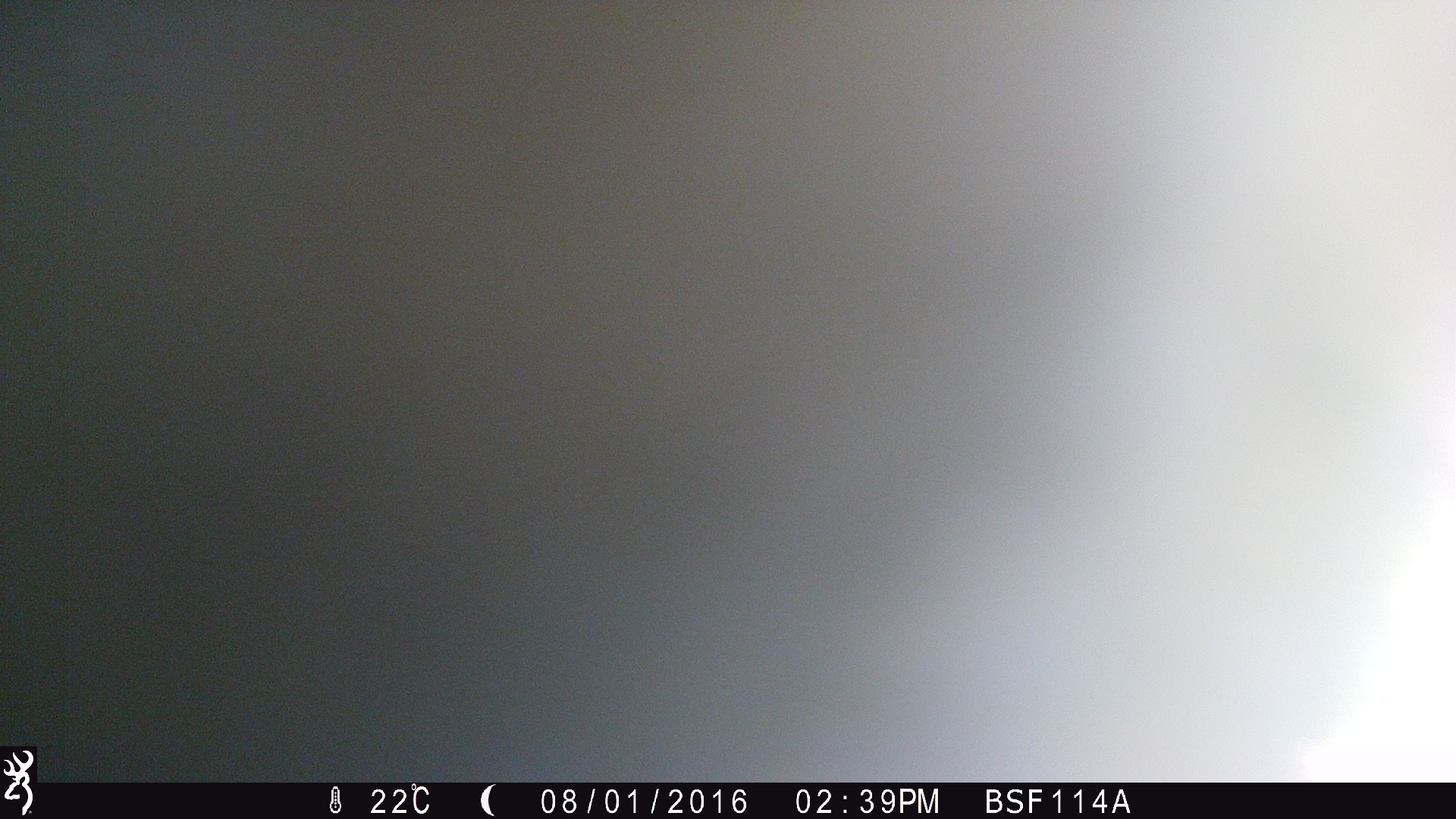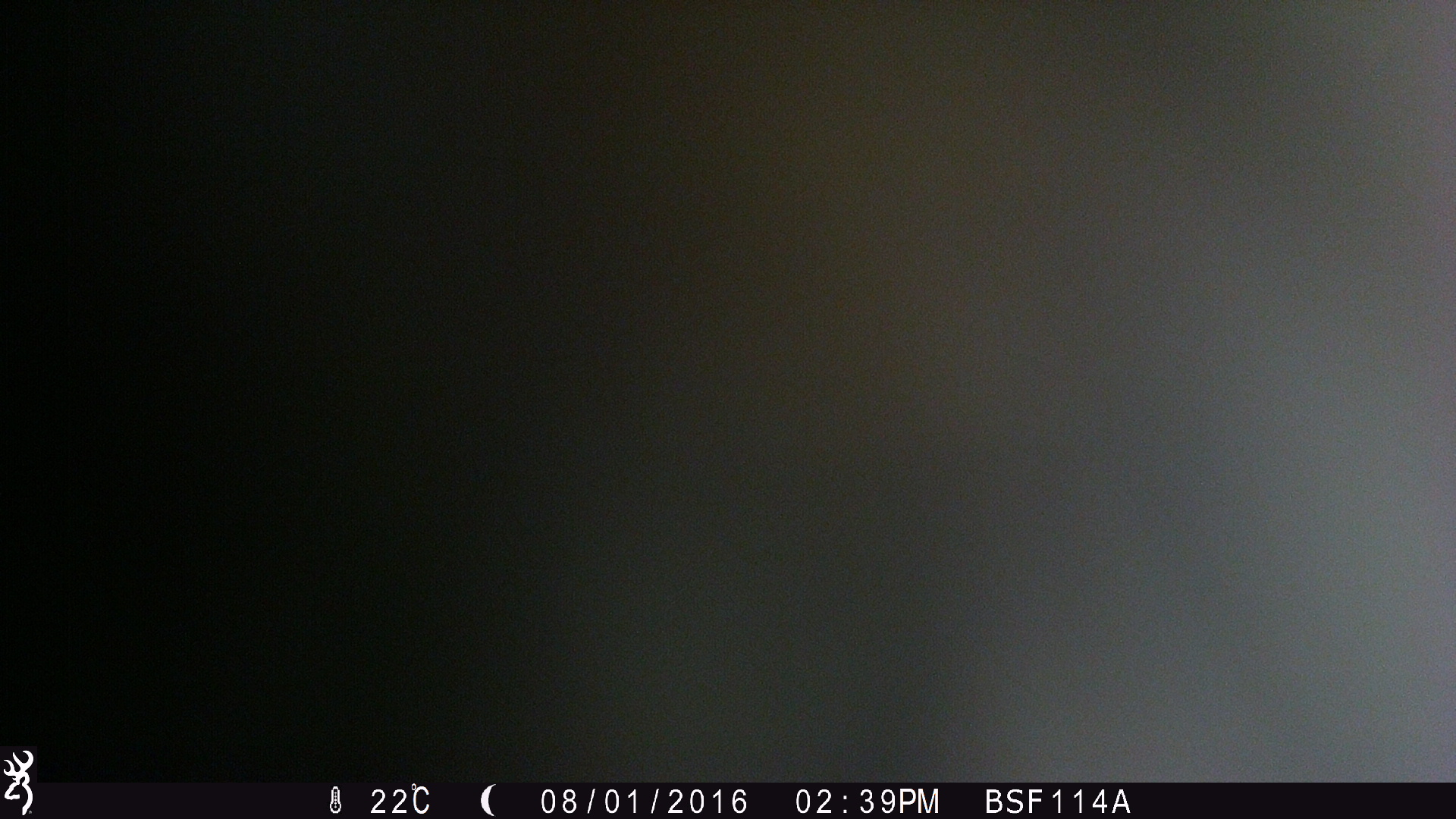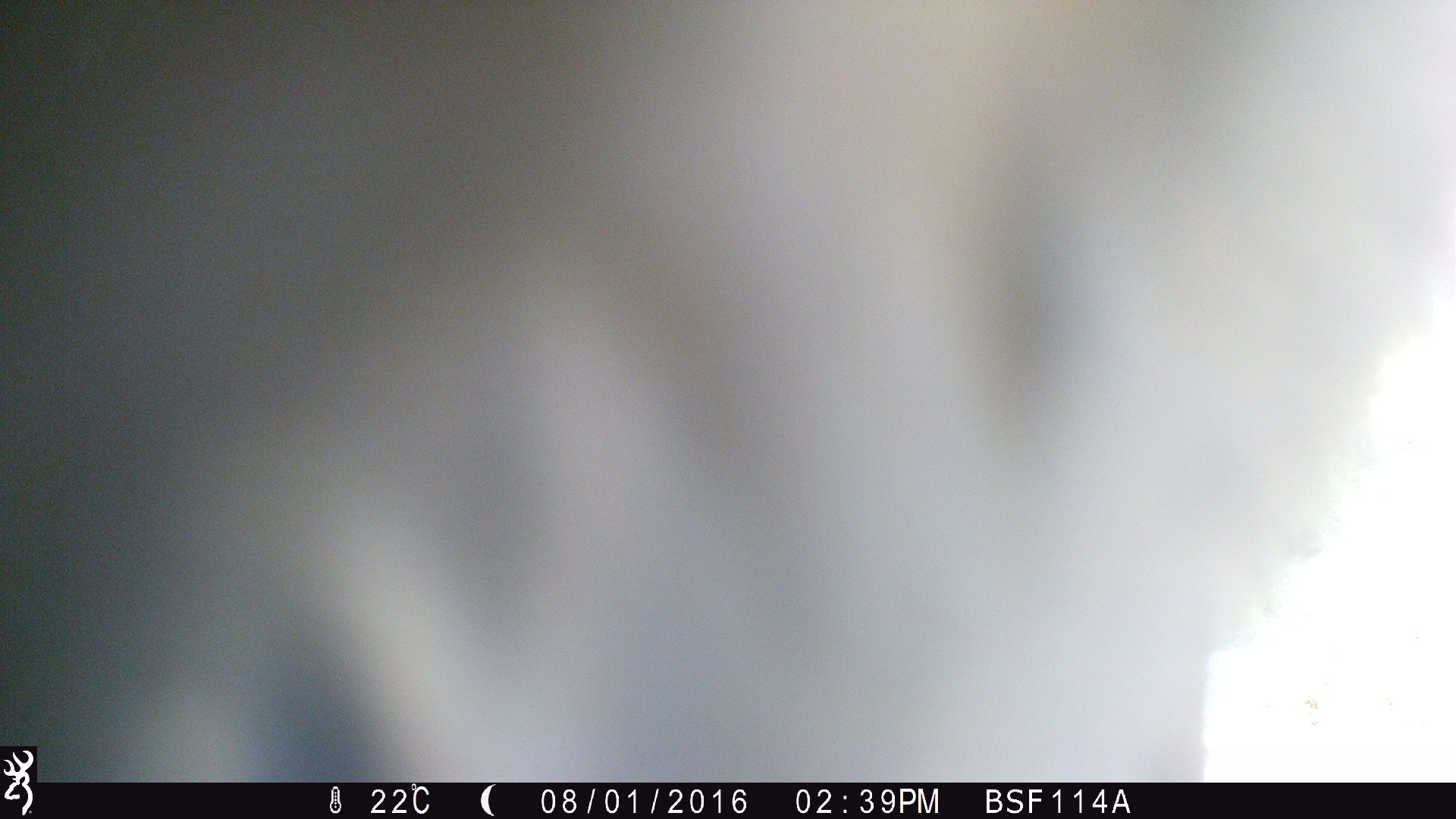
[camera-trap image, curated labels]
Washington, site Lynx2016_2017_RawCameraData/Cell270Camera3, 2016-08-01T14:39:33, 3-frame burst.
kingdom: Animalia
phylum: Chordata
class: Mammalia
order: Artiodactyla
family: Bovidae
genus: Bos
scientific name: Bos taurus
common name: domestic cattle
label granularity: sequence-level